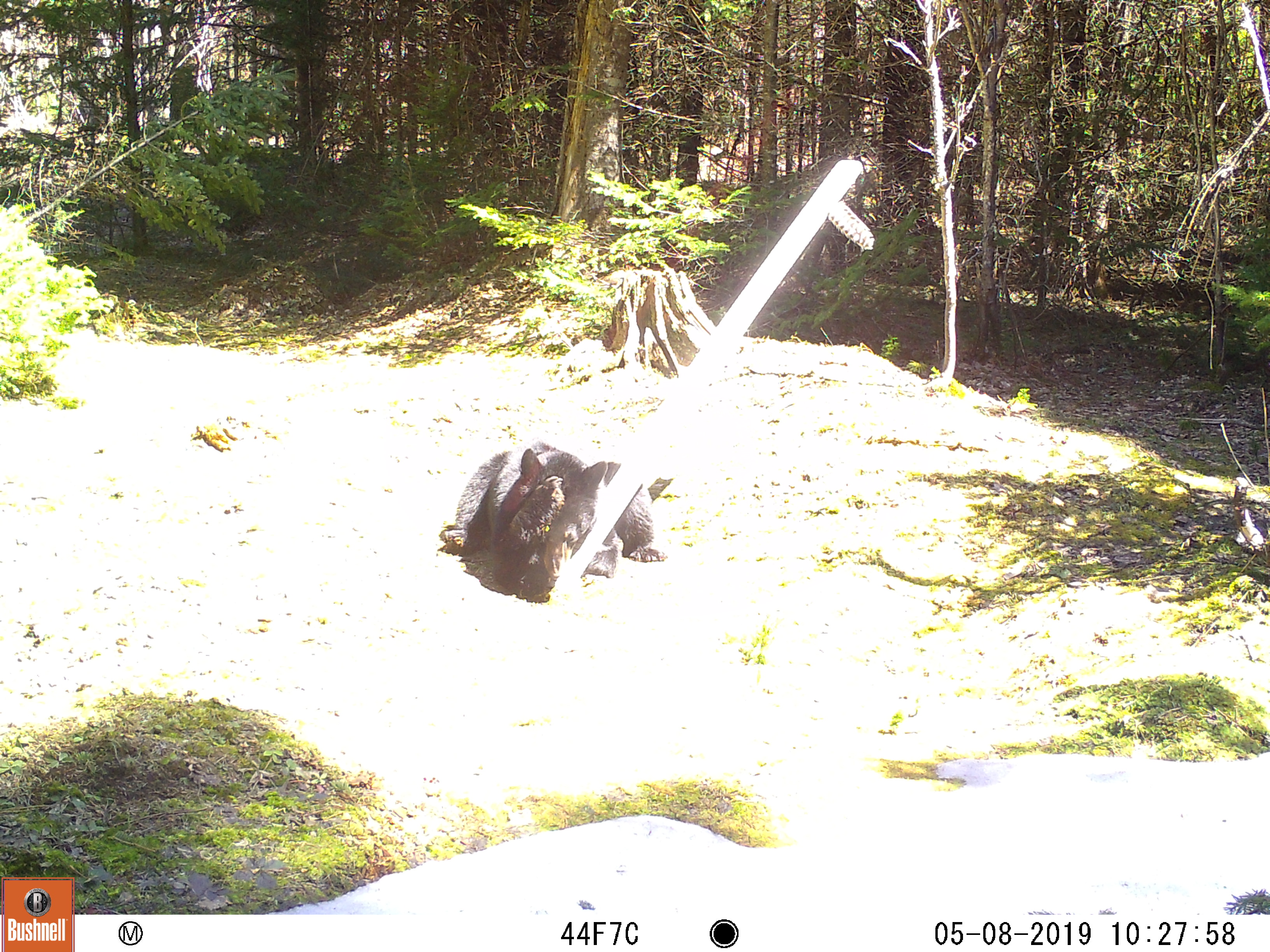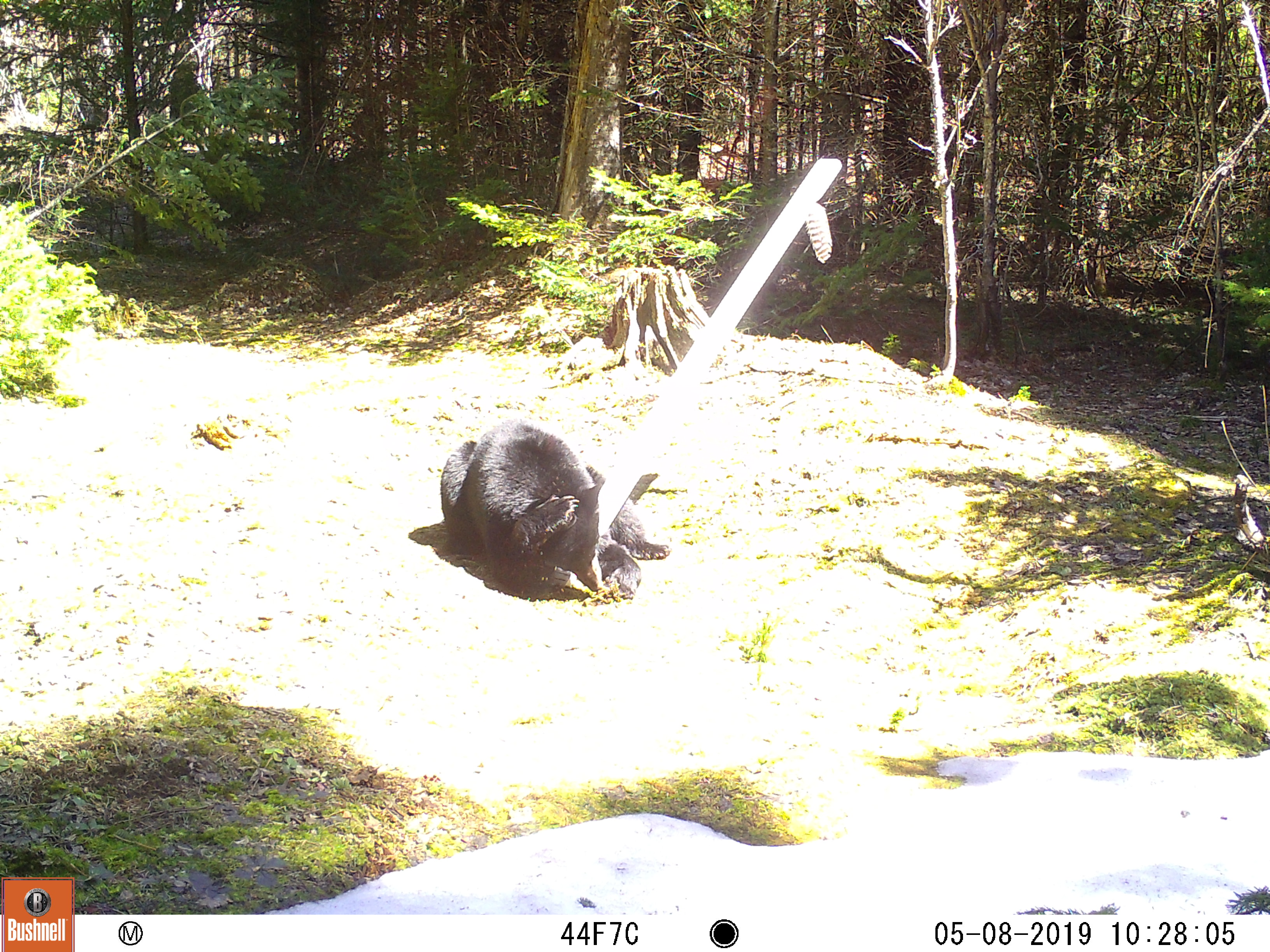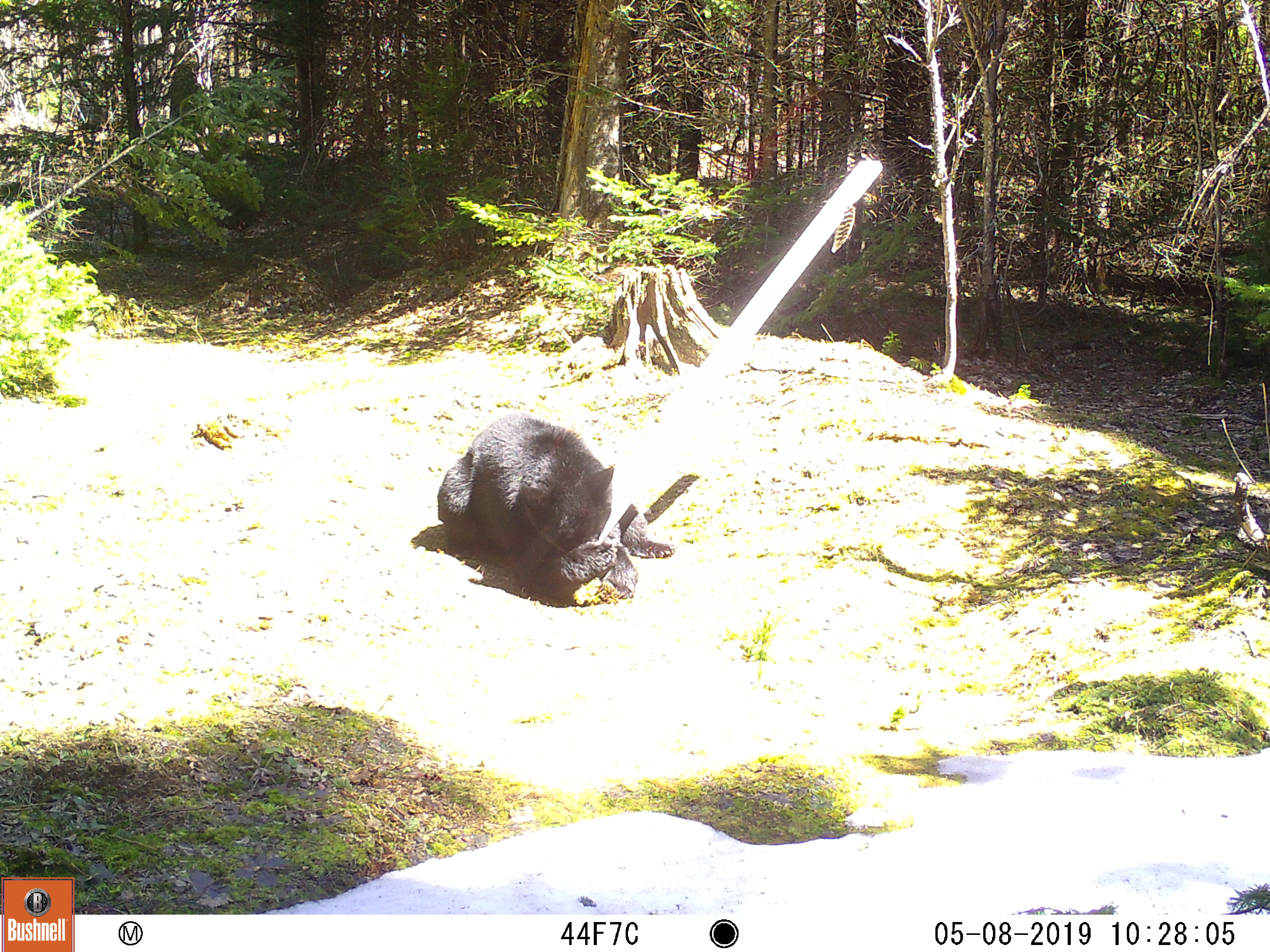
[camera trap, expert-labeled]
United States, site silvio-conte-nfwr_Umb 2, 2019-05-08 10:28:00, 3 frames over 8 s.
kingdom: Animalia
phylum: Chordata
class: Mammalia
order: Carnivora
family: Ursidae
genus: Ursus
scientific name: Ursus americanus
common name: black bear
Black bear (Ursus americanus).